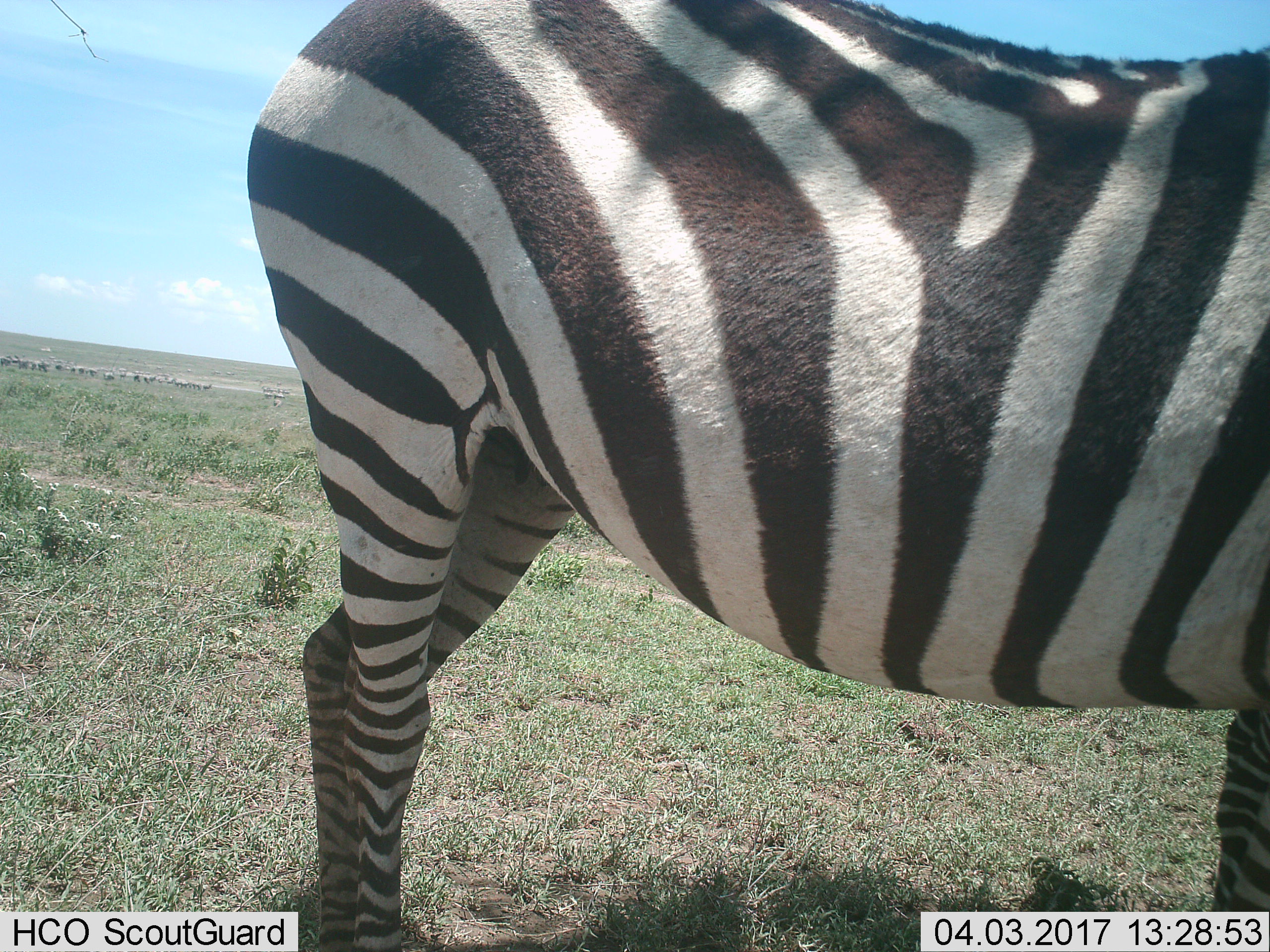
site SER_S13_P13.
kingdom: Animalia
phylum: Chordata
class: Mammalia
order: Perissodactyla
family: Equidae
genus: Equus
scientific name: Equus quagga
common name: plains zebra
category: zebraplains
Zebraplains (plains zebra) (Equus quagga), count 1. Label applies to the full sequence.